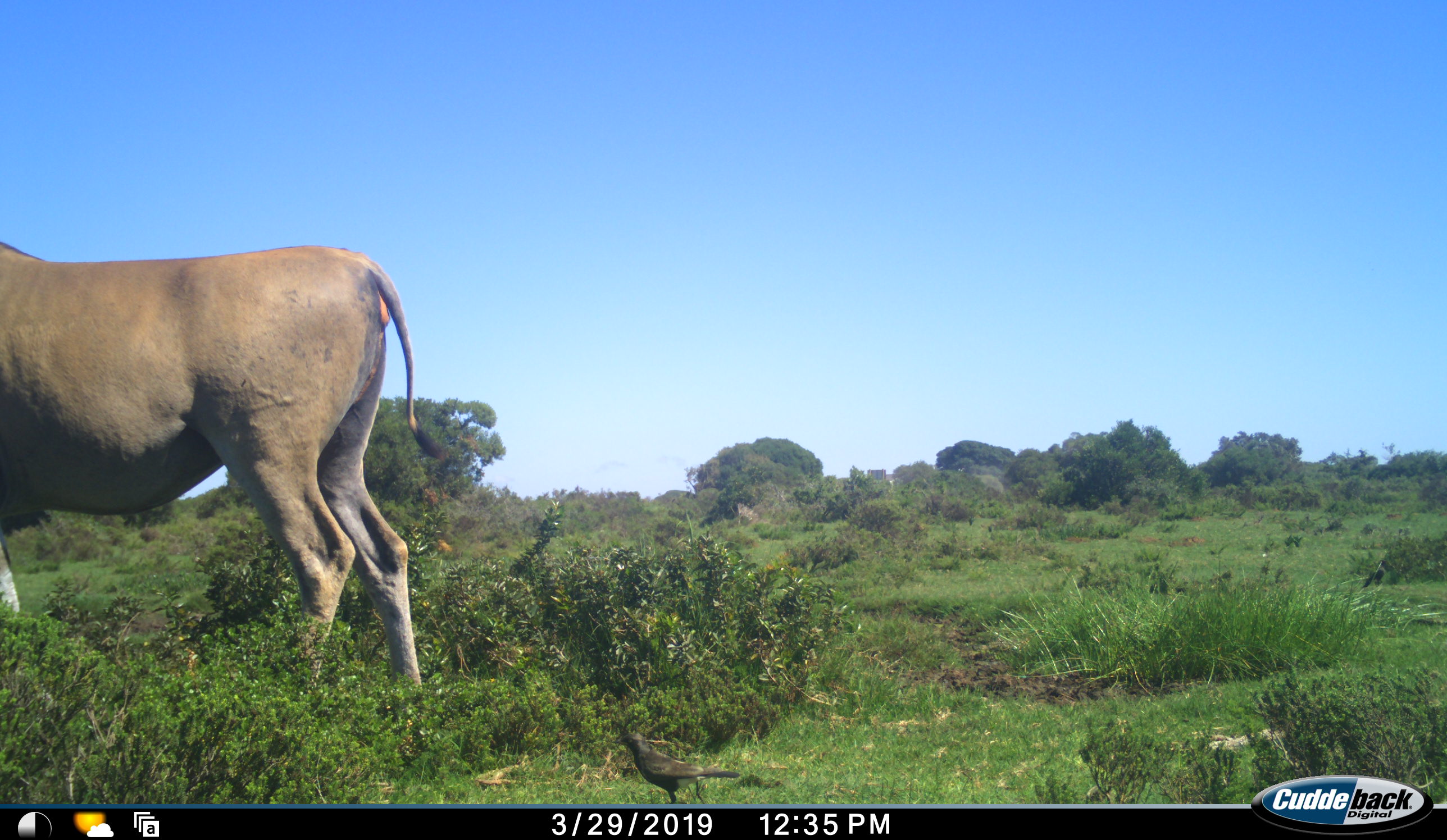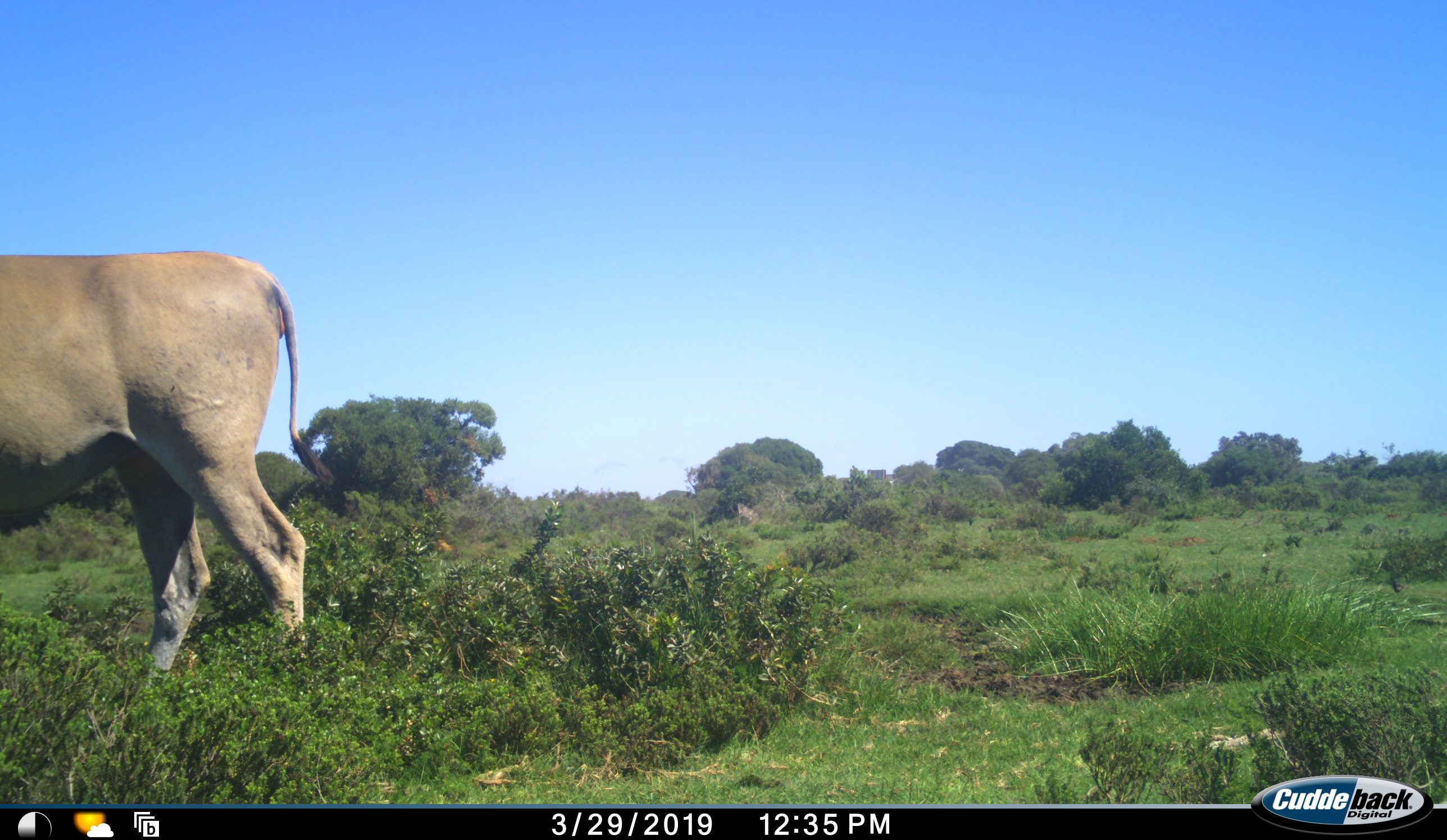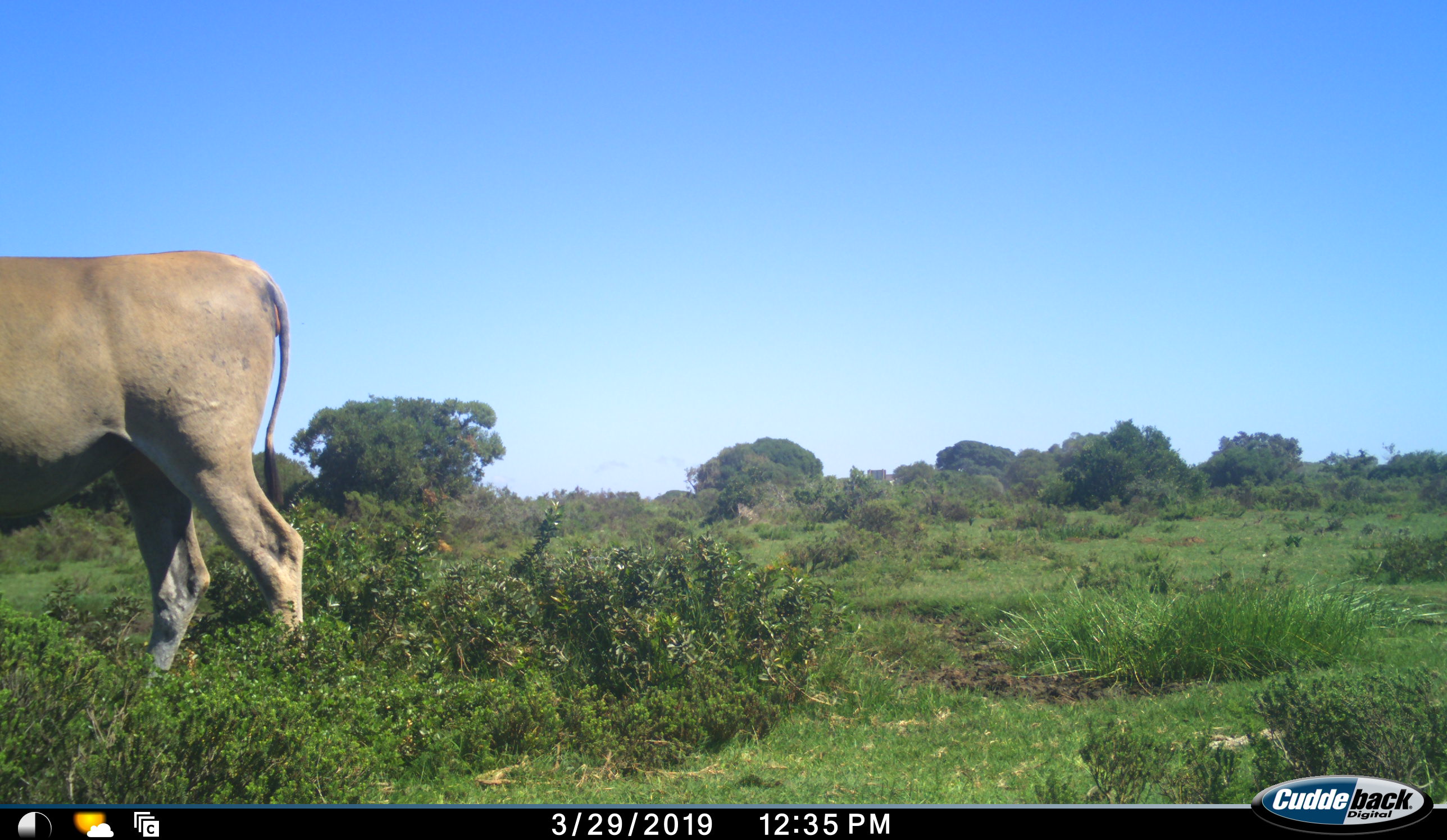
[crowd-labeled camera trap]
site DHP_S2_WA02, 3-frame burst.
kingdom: Animalia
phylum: Chordata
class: Mammalia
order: Artiodactyla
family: Bovidae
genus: Tragelaphus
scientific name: Tragelaphus oryx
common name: eland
Eland (Tragelaphus oryx), count 1. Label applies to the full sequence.